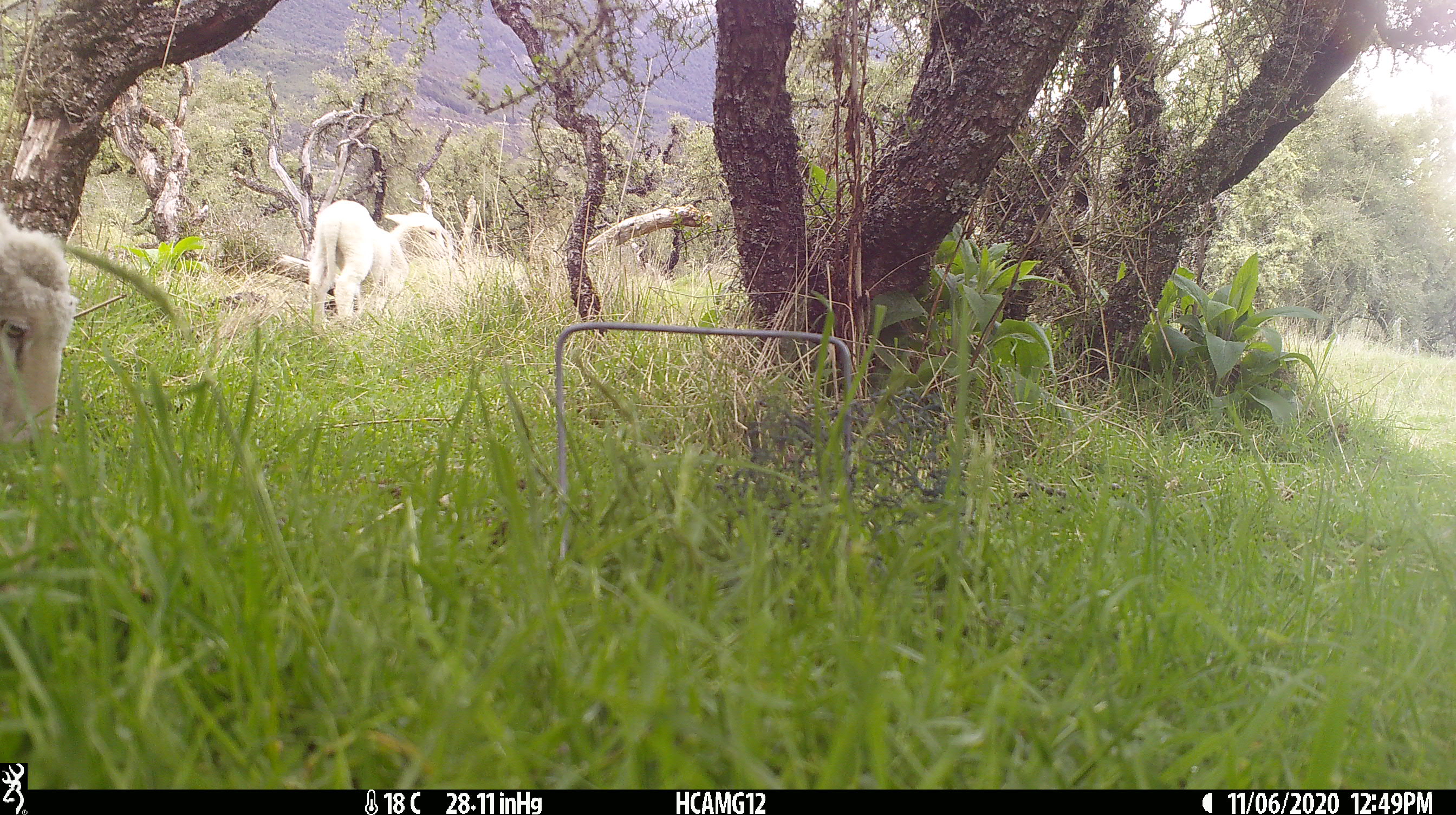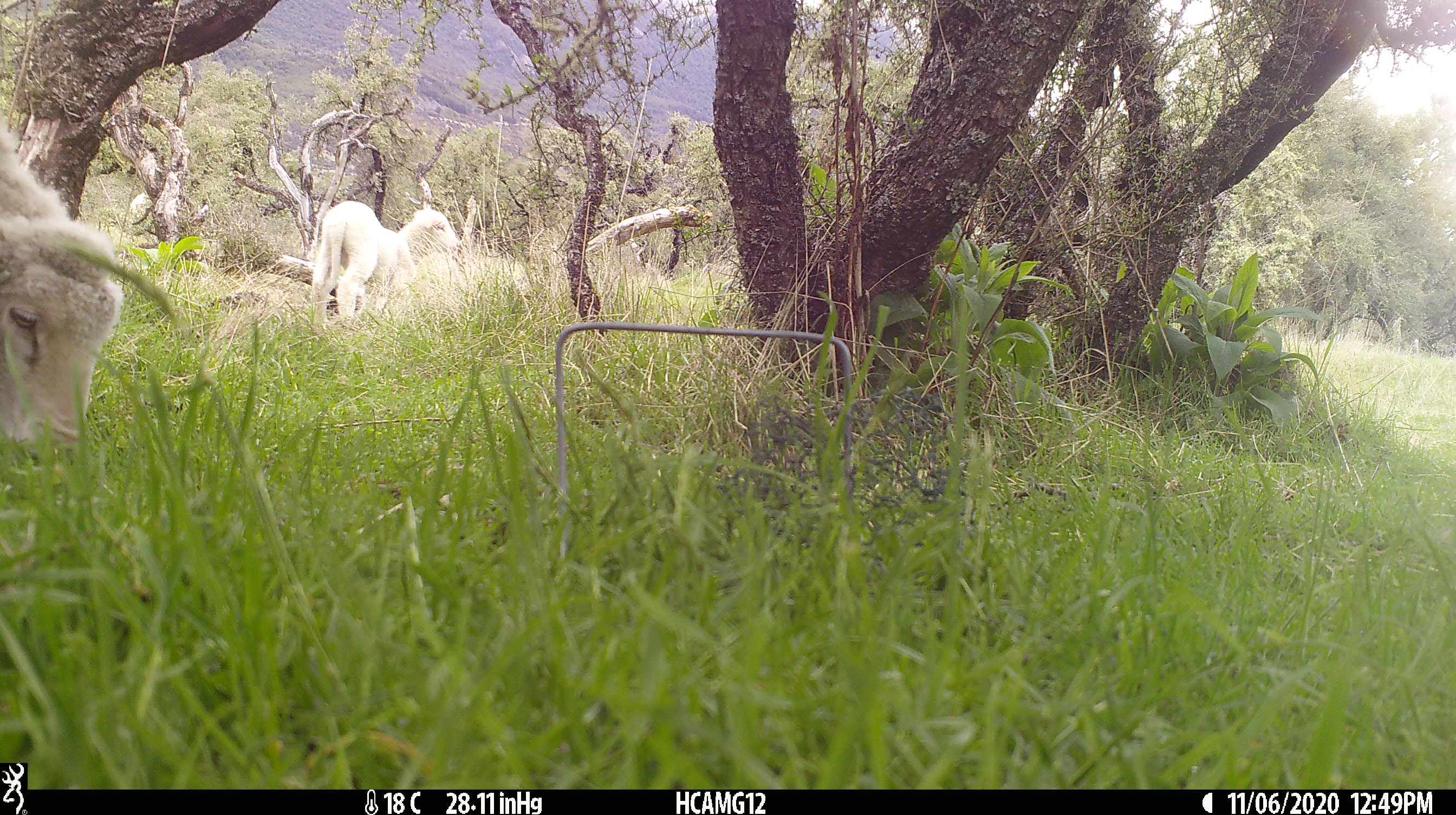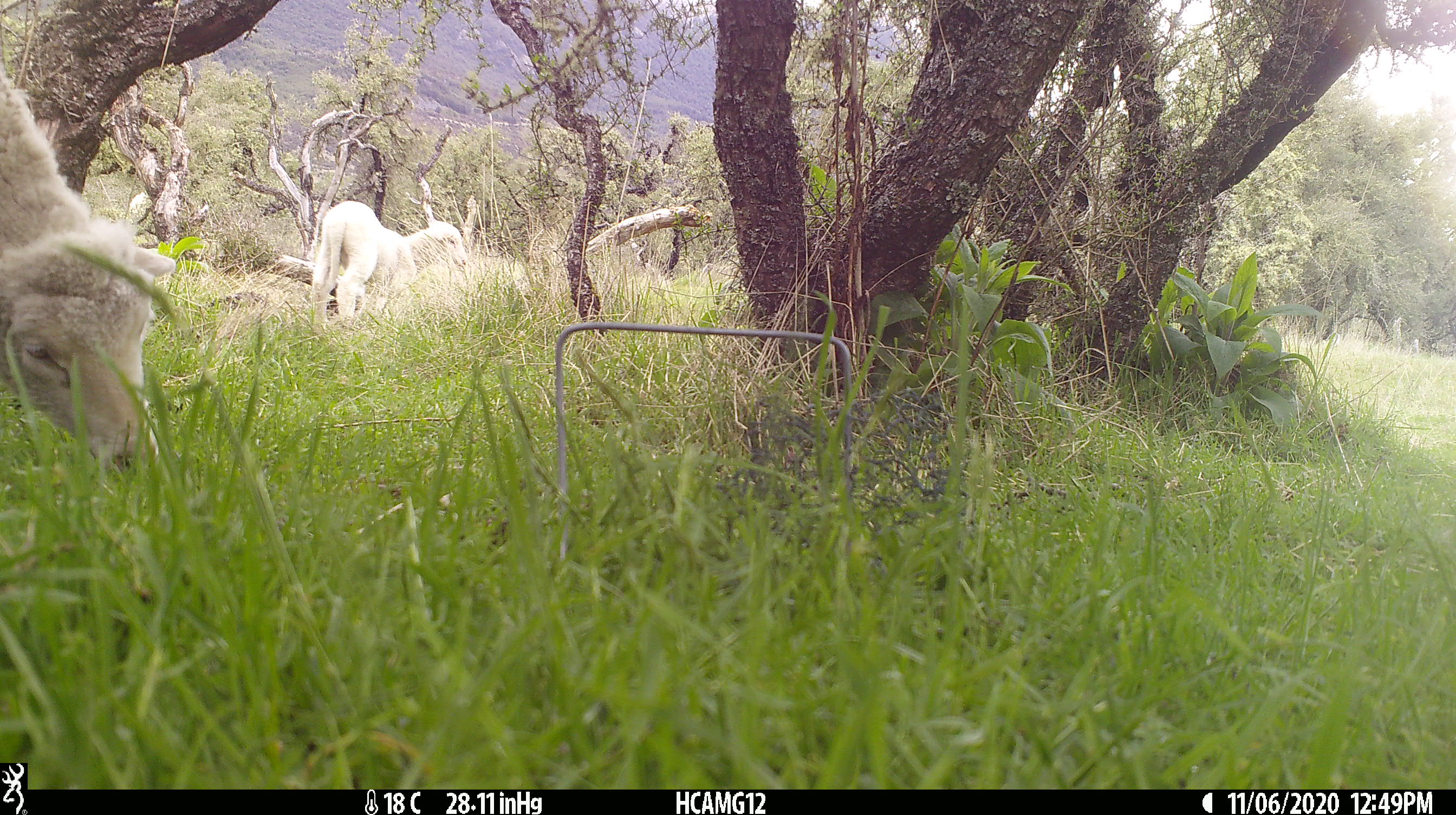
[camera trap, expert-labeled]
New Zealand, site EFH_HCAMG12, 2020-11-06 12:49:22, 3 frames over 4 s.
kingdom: Animalia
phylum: Chordata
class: Mammalia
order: Artiodactyla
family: Bovidae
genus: Ovis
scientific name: Ovis aries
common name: domestic sheep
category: sheep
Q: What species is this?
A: Sheep (domestic sheep) (Ovis aries).